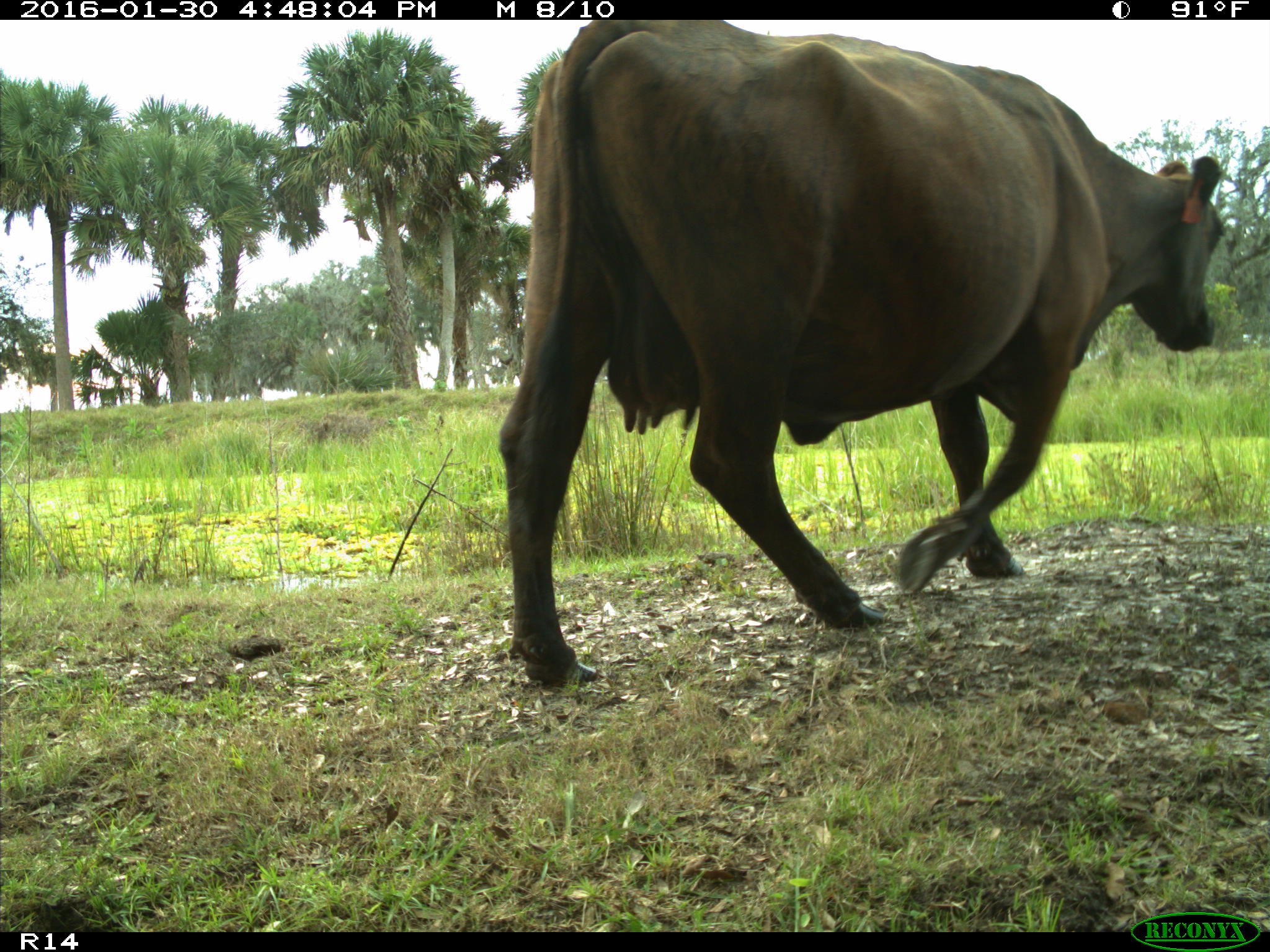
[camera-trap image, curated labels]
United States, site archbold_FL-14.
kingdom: Animalia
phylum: Chordata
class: Mammalia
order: Artiodactyla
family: Bovidae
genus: Bos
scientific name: Bos taurus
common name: domestic cow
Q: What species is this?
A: Bos taurus (domestic cow).